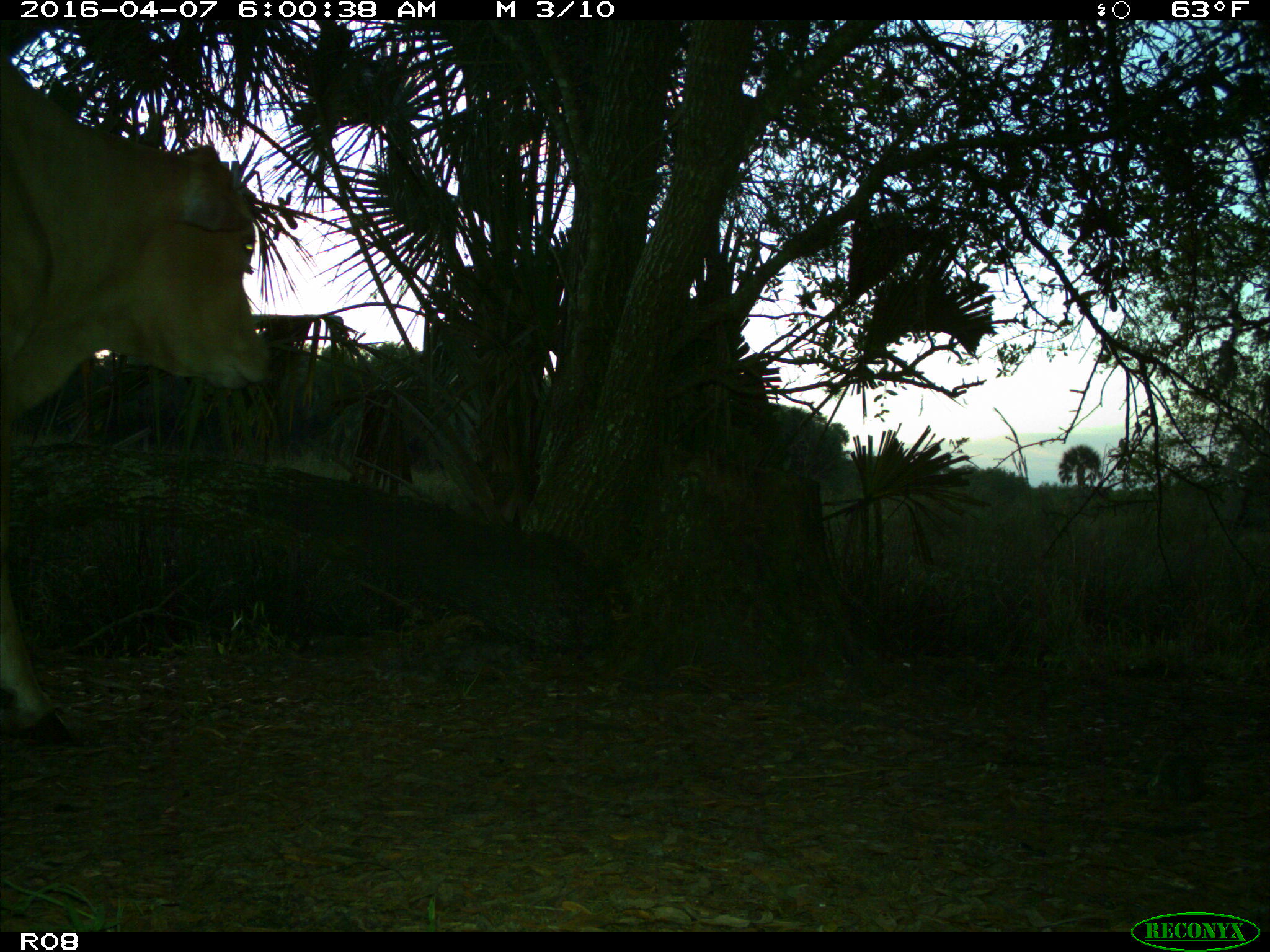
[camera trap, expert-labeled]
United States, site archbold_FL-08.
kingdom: Animalia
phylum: Chordata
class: Mammalia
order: Artiodactyla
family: Bovidae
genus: Bos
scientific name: Bos taurus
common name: domestic cow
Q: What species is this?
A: Bos taurus (domestic cow).